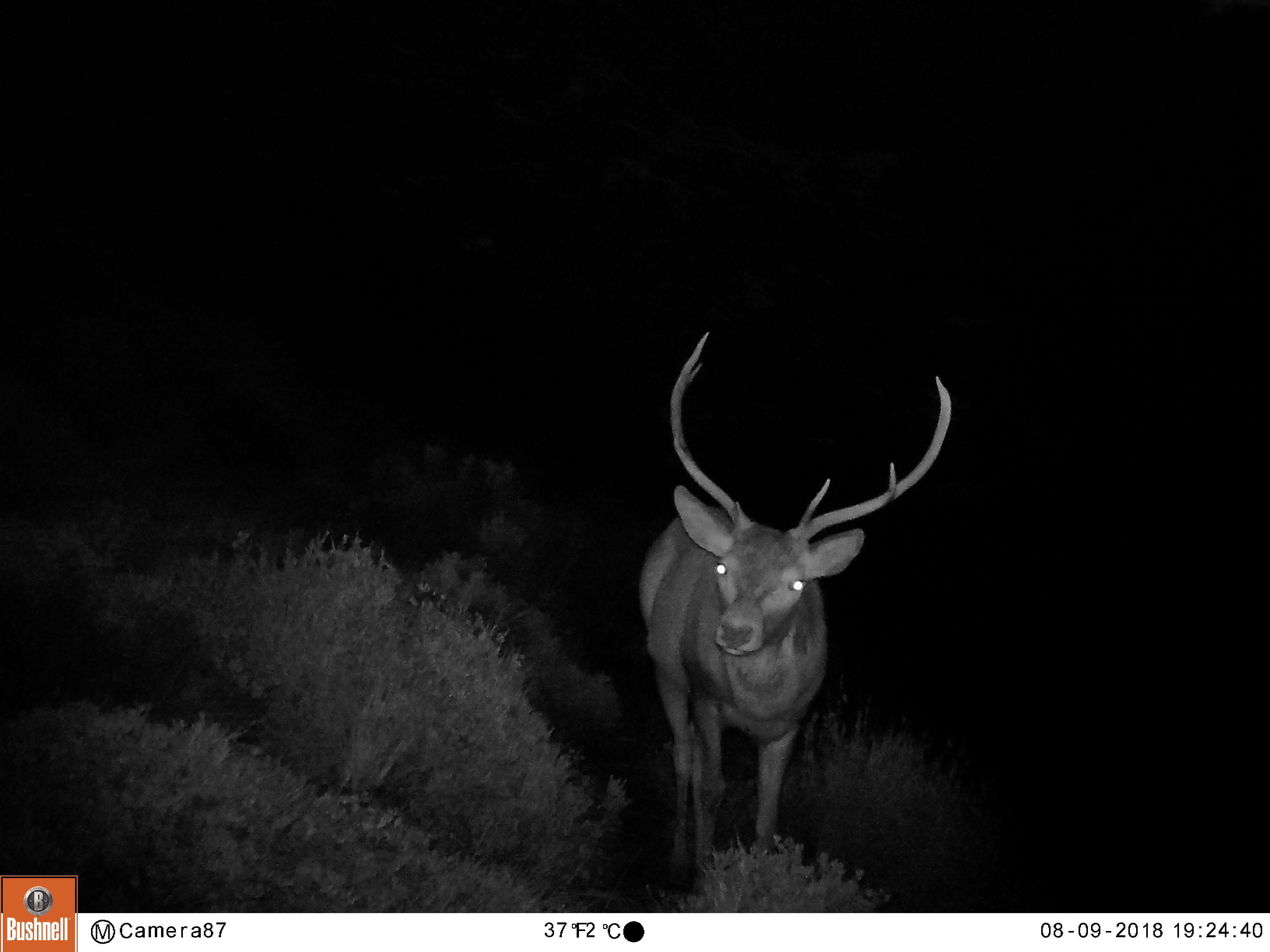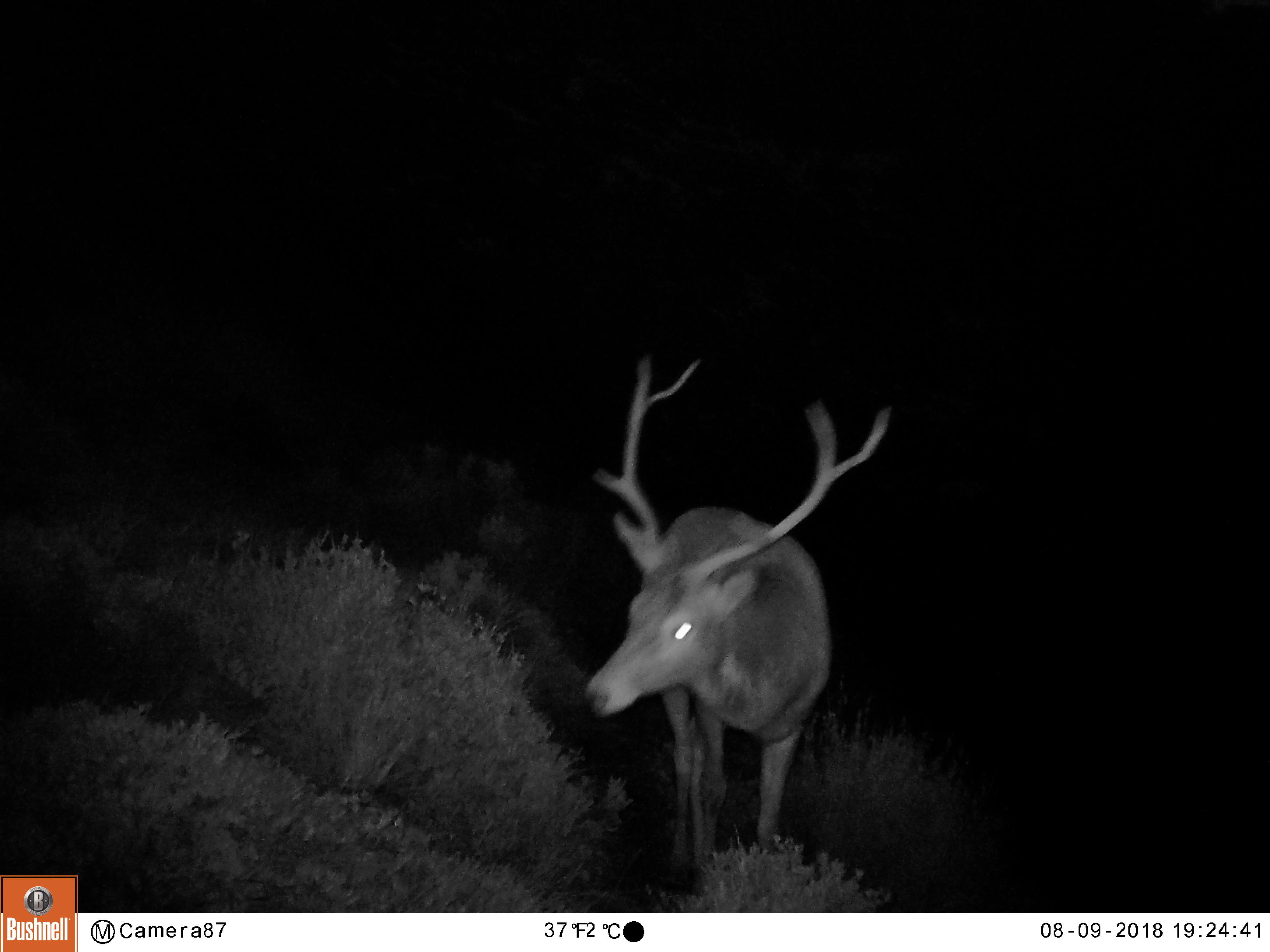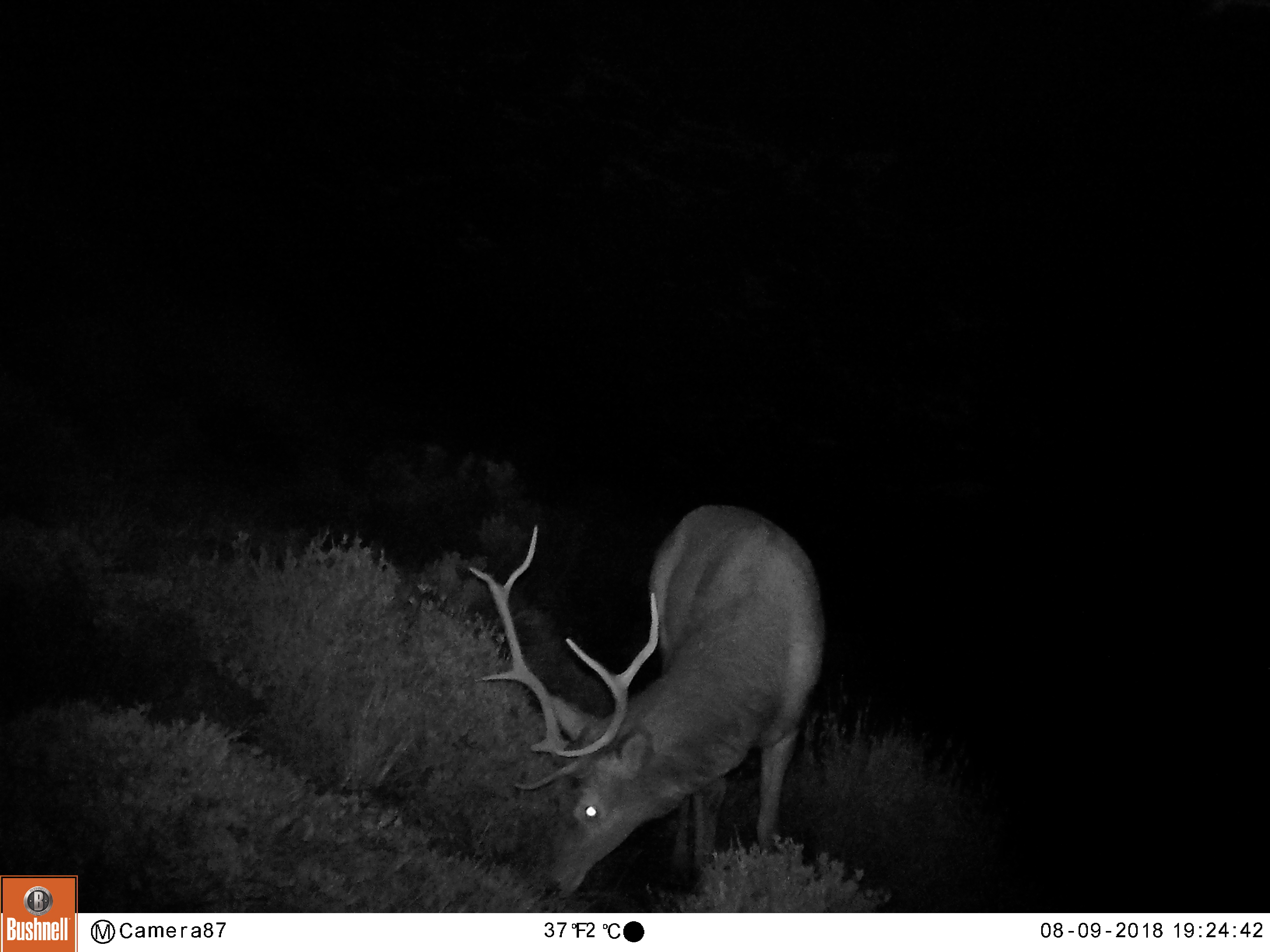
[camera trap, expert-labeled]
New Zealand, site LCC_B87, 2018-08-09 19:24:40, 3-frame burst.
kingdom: Animalia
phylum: Chordata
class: Mammalia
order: Artiodactyla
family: Cervidae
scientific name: Cervidae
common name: deer